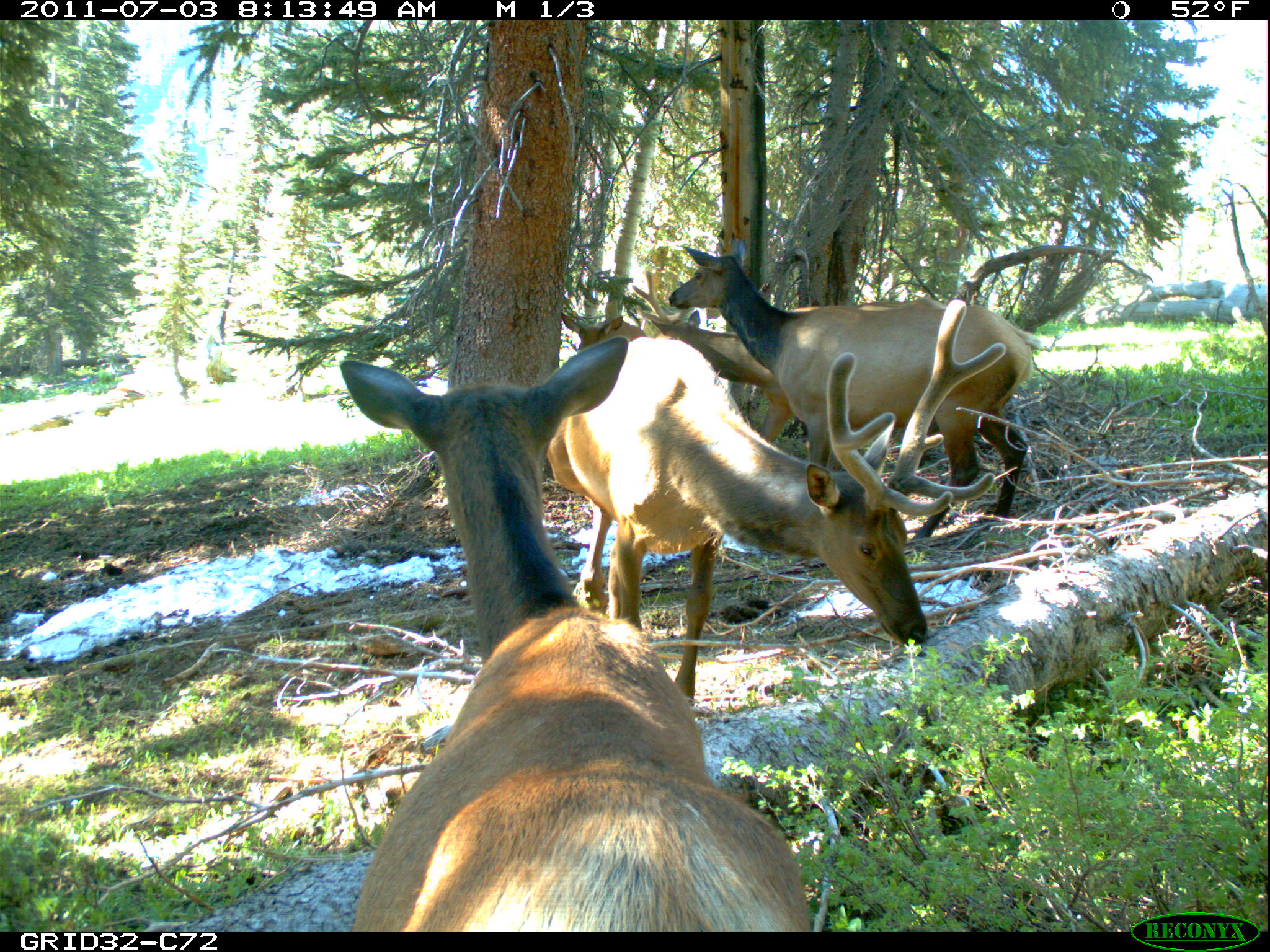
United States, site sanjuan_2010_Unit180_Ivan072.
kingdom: Animalia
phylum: Chordata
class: Mammalia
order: Artiodactyla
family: Cervidae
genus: Cervus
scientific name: Cervus elaphus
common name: red deer